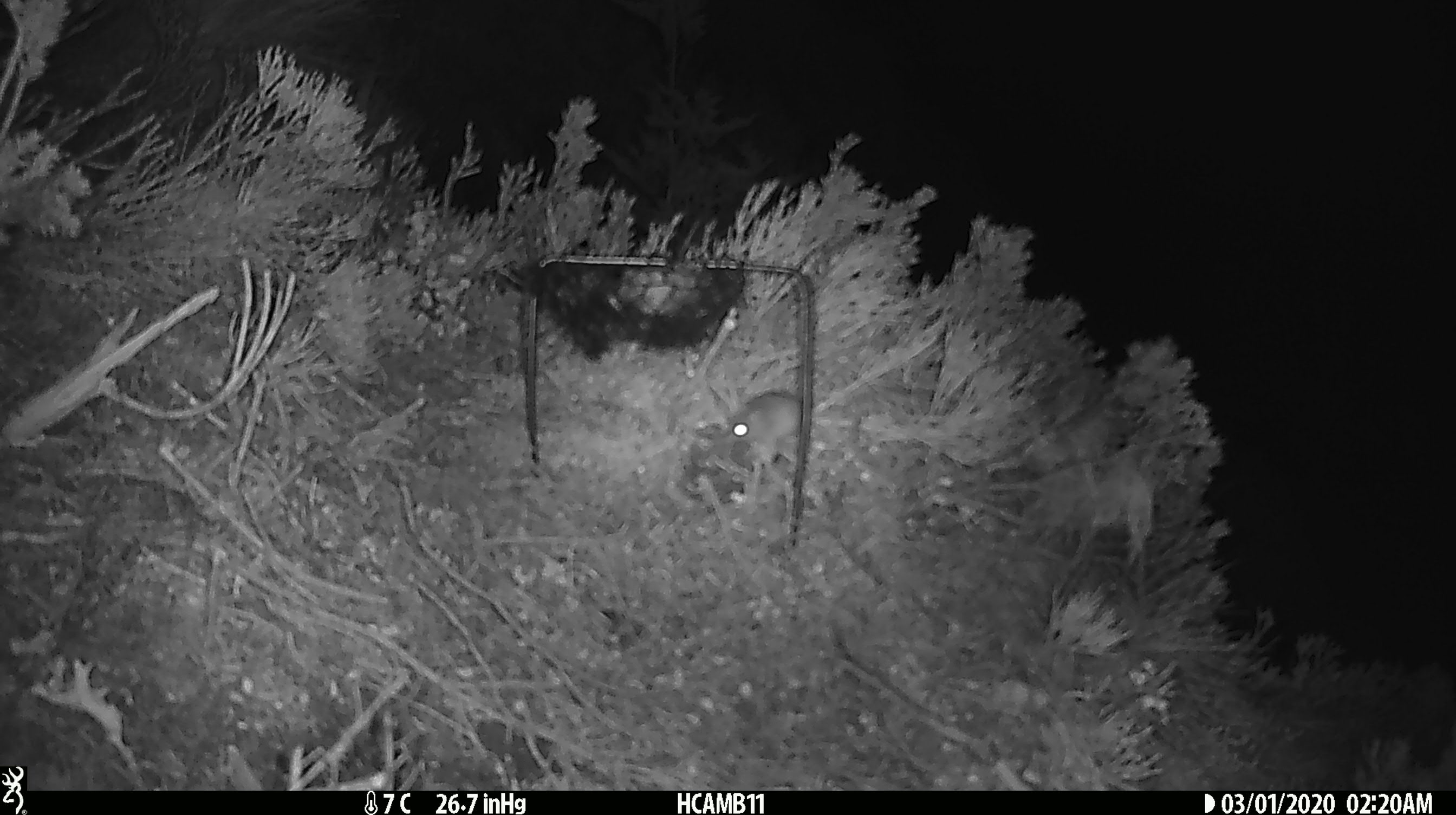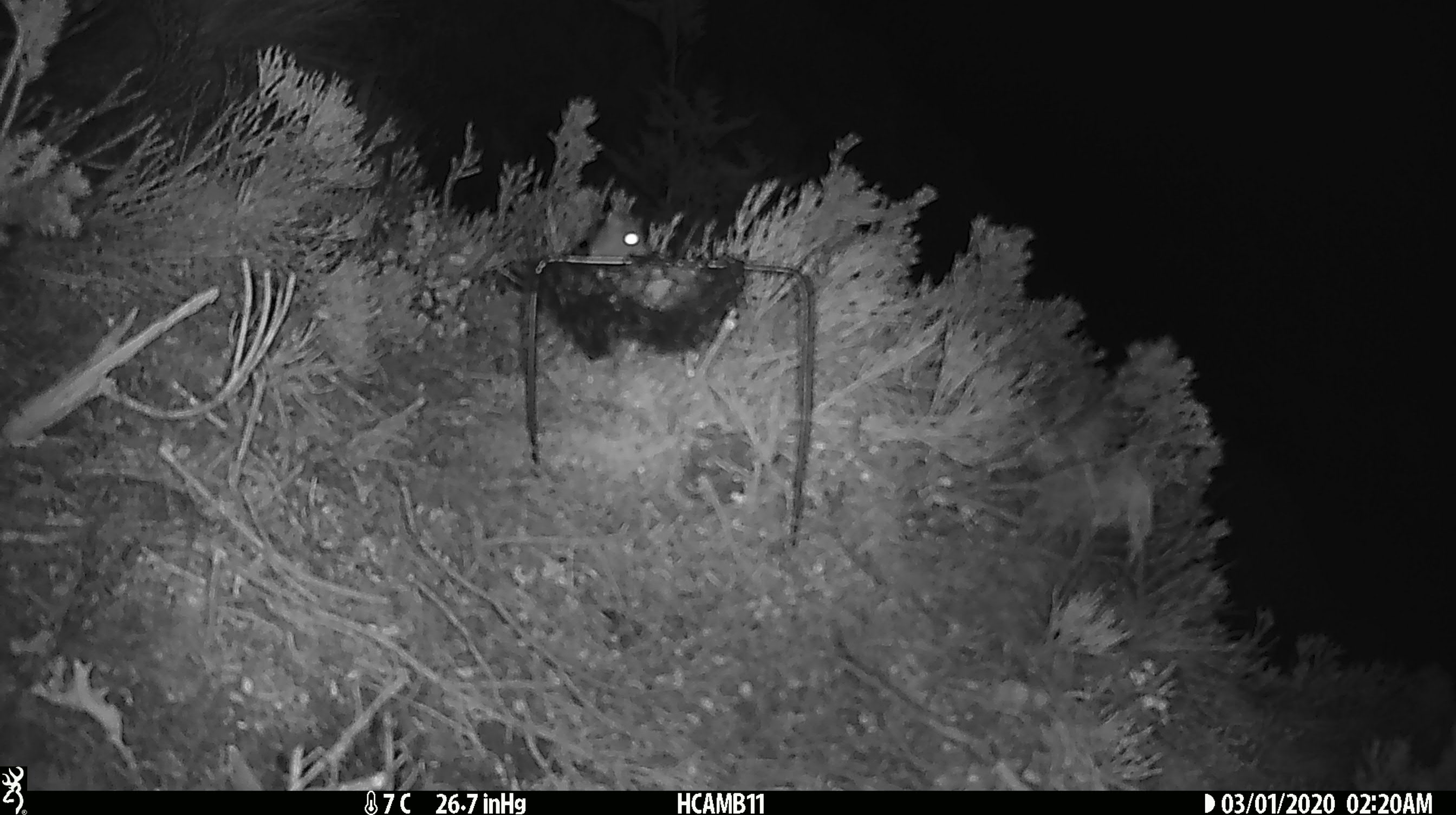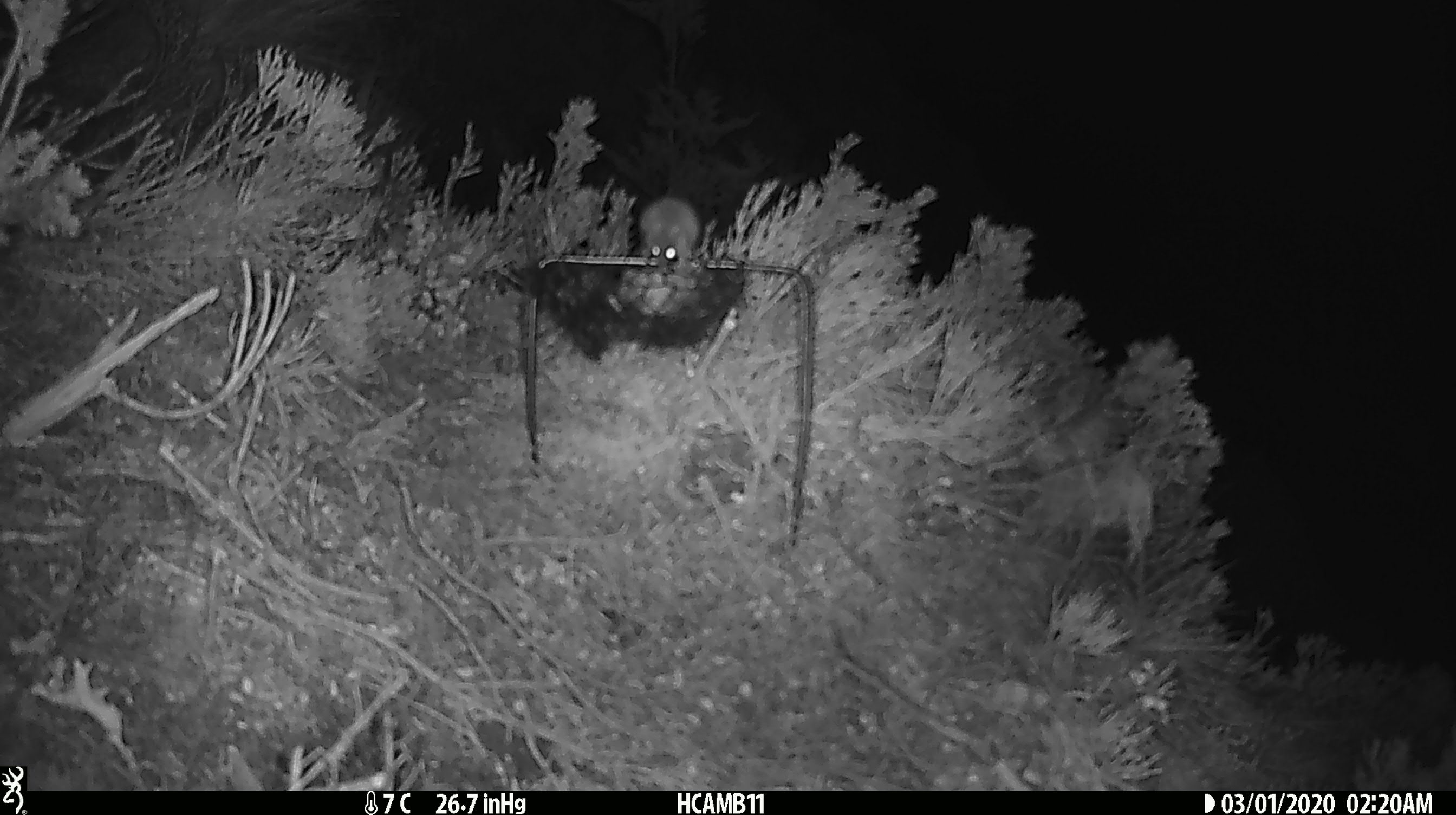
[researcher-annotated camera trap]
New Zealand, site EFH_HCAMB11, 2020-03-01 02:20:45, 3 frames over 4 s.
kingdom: Animalia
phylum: Chordata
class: Mammalia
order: Rodentia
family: Muridae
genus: Mus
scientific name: Mus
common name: mouse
Mouse (Mus).